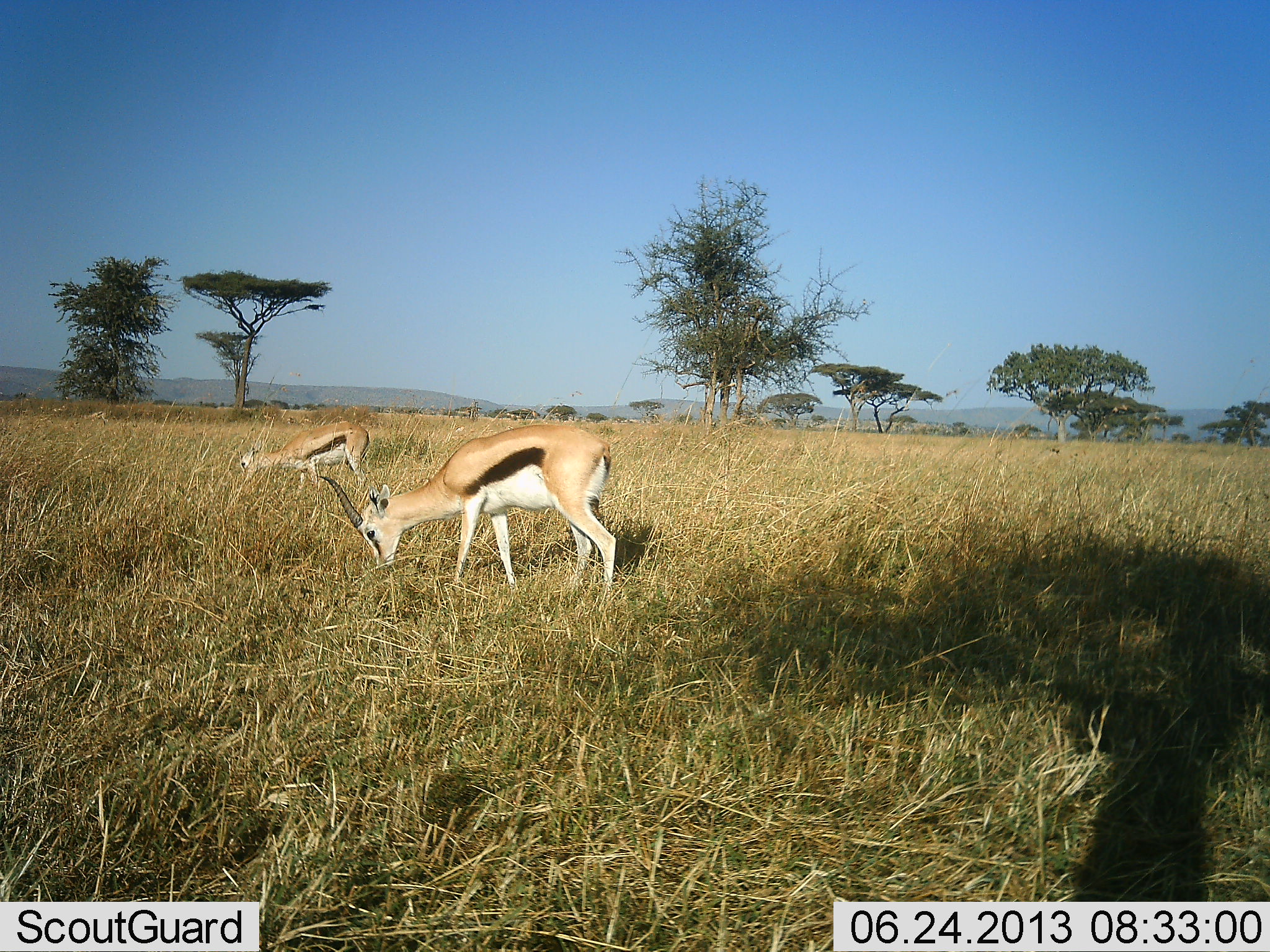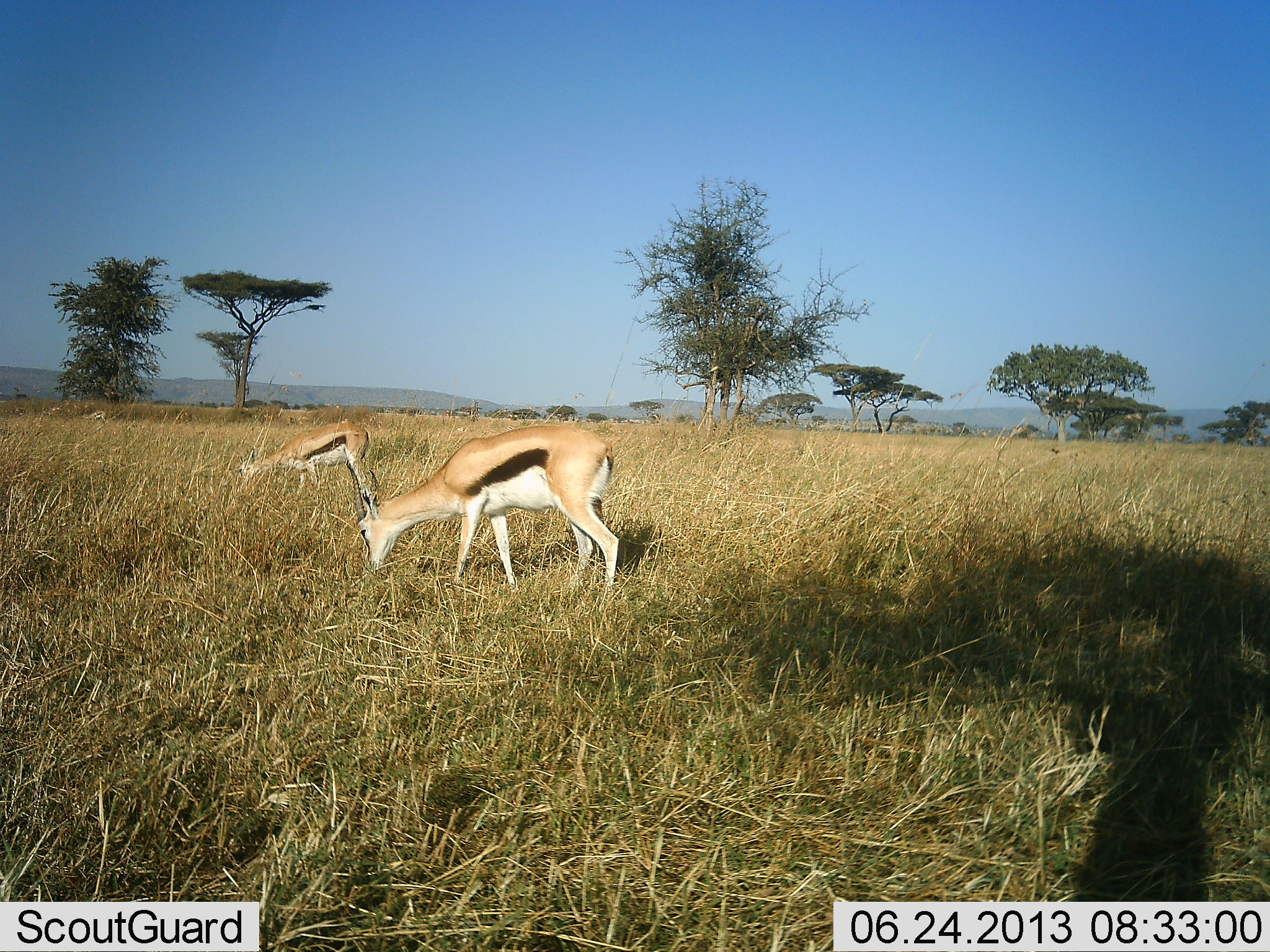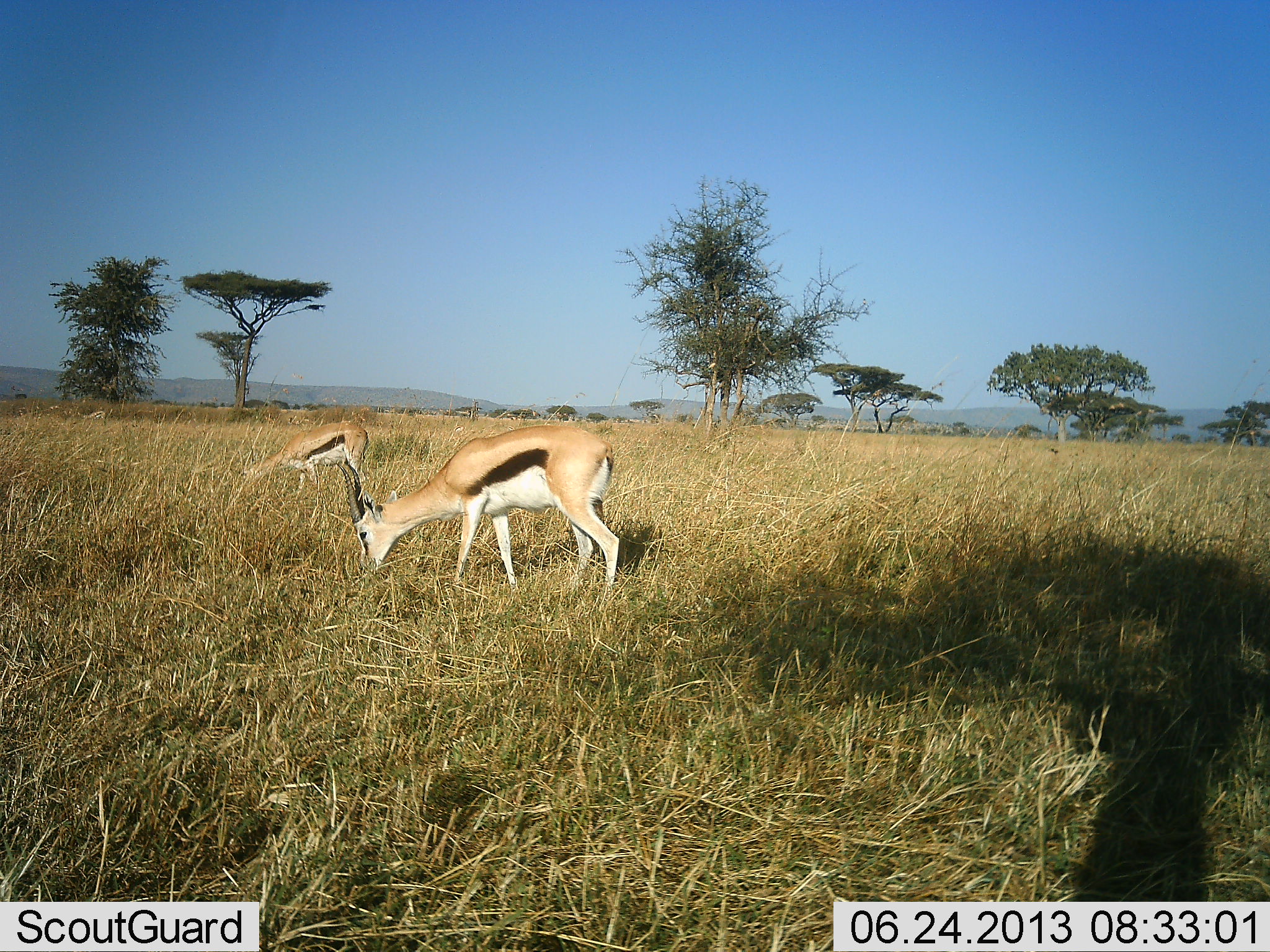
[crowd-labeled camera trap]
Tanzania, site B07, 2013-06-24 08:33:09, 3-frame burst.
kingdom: Animalia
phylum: Chordata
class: Mammalia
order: Artiodactyla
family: Bovidae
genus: Eudorcas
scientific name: Eudorcas thomsonii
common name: thomson's gazelle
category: gazellethomsons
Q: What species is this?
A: Gazellethomsons (thomson's gazelle) (Eudorcas thomsonii).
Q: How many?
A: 2.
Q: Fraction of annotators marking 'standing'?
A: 16%.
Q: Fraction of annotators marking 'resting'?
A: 0%.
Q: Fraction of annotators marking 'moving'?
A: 0%.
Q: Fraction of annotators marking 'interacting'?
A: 0%.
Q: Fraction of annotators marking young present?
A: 0%.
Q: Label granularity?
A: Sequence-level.